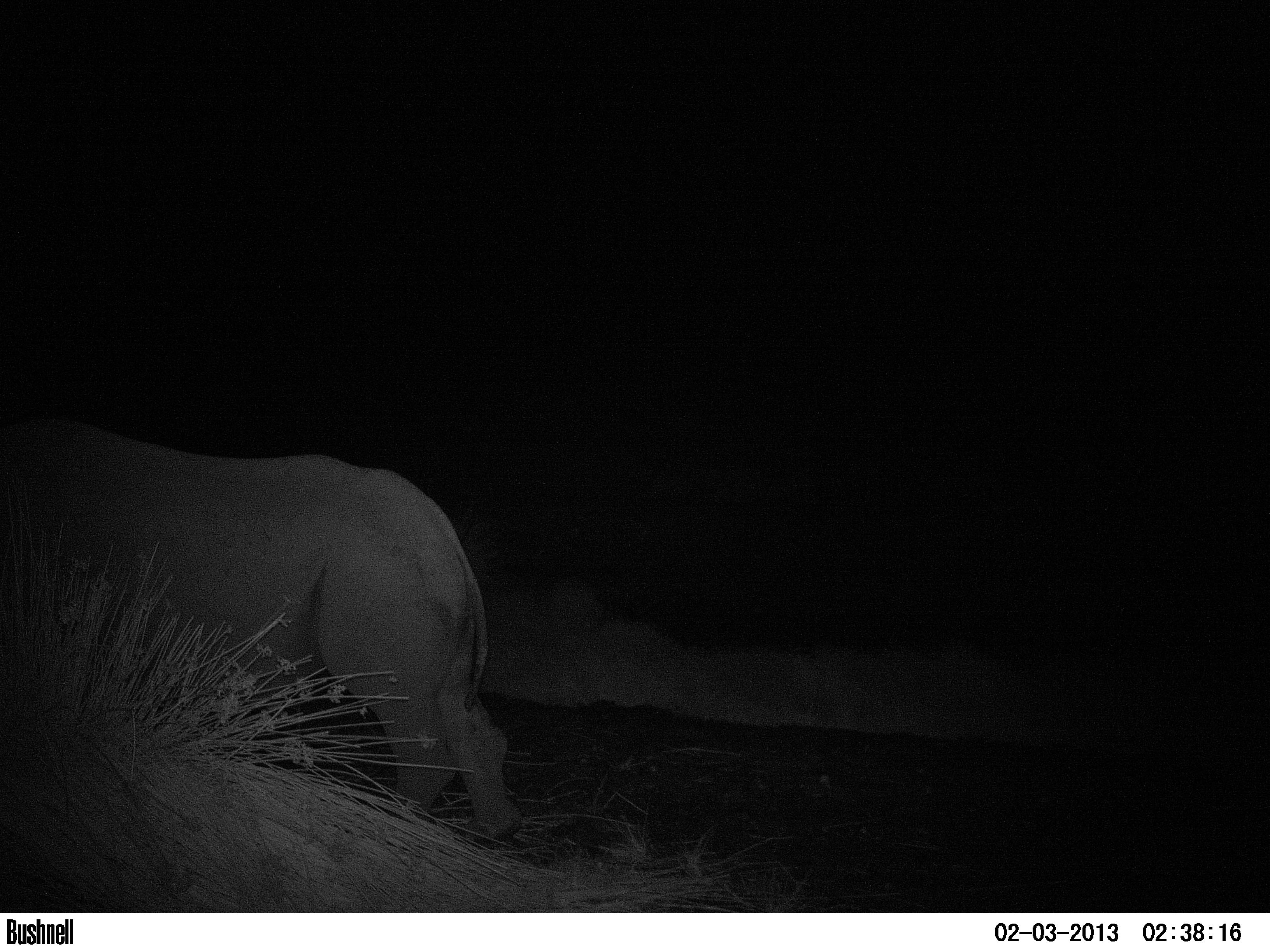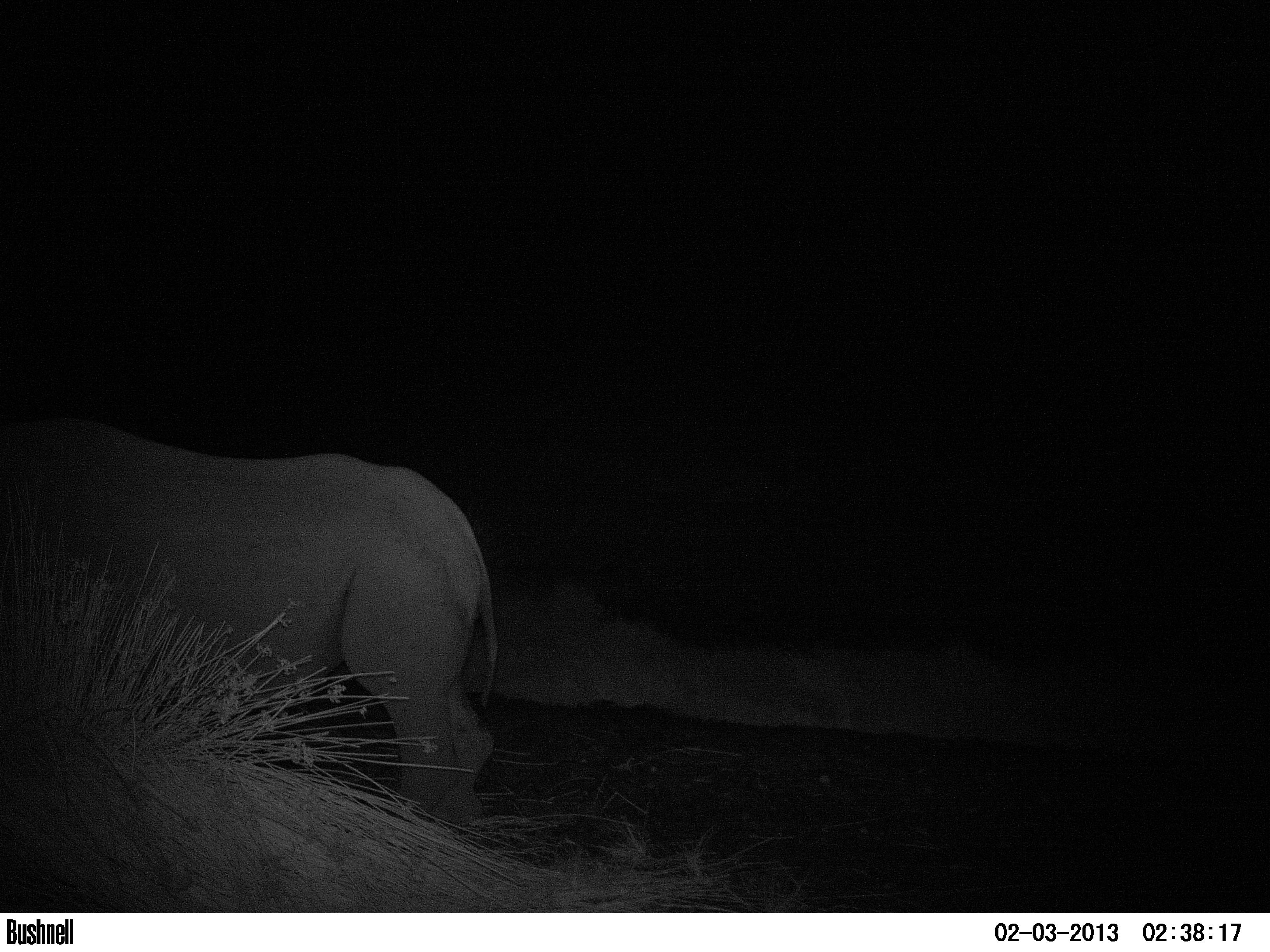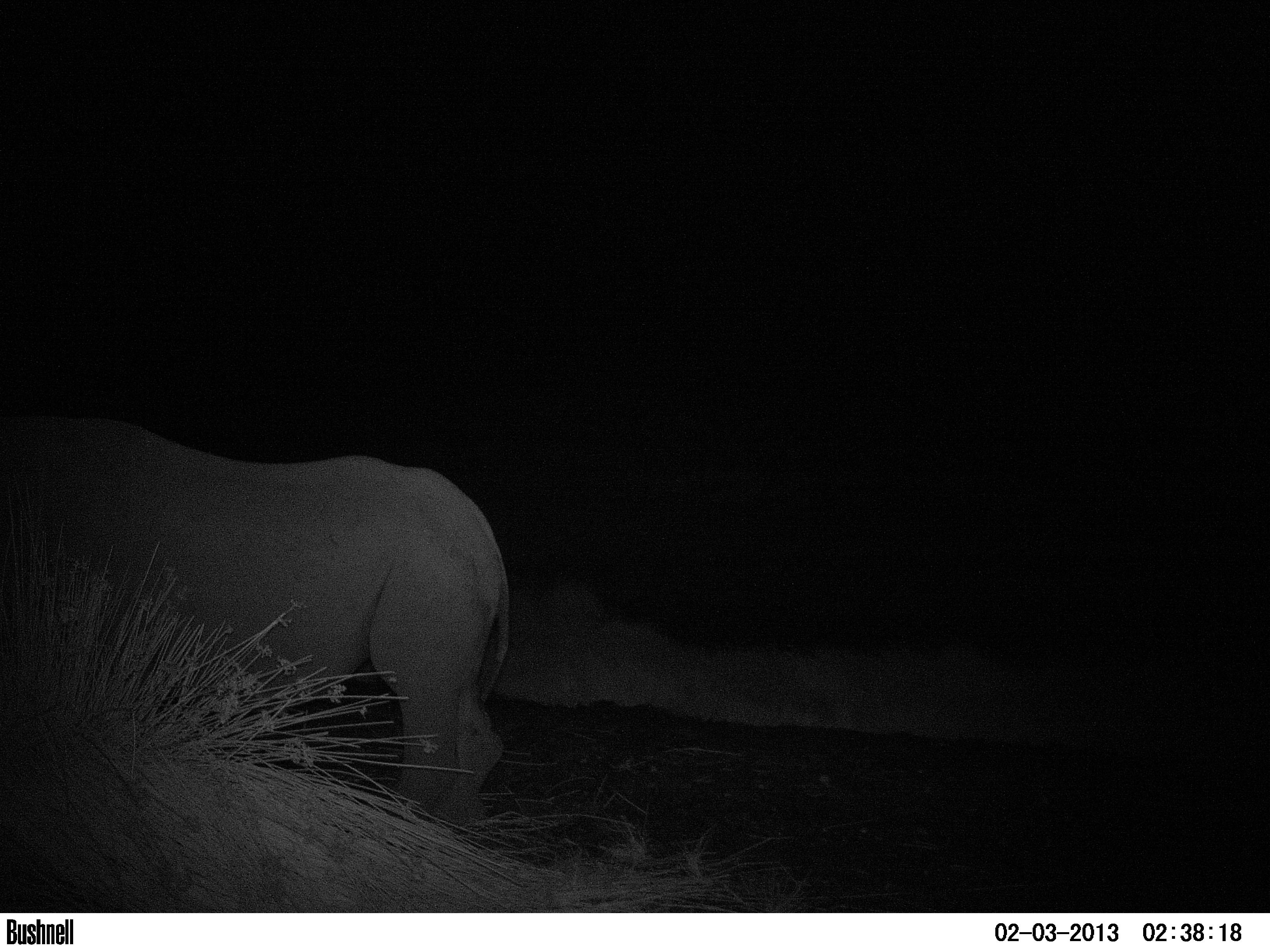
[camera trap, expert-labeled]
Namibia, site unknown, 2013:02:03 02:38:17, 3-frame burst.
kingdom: Animalia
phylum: Chordata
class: Mammalia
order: Perissodactyla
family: Rhinocerotidae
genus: Diceros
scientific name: Diceros bicornis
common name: black rhinoceros